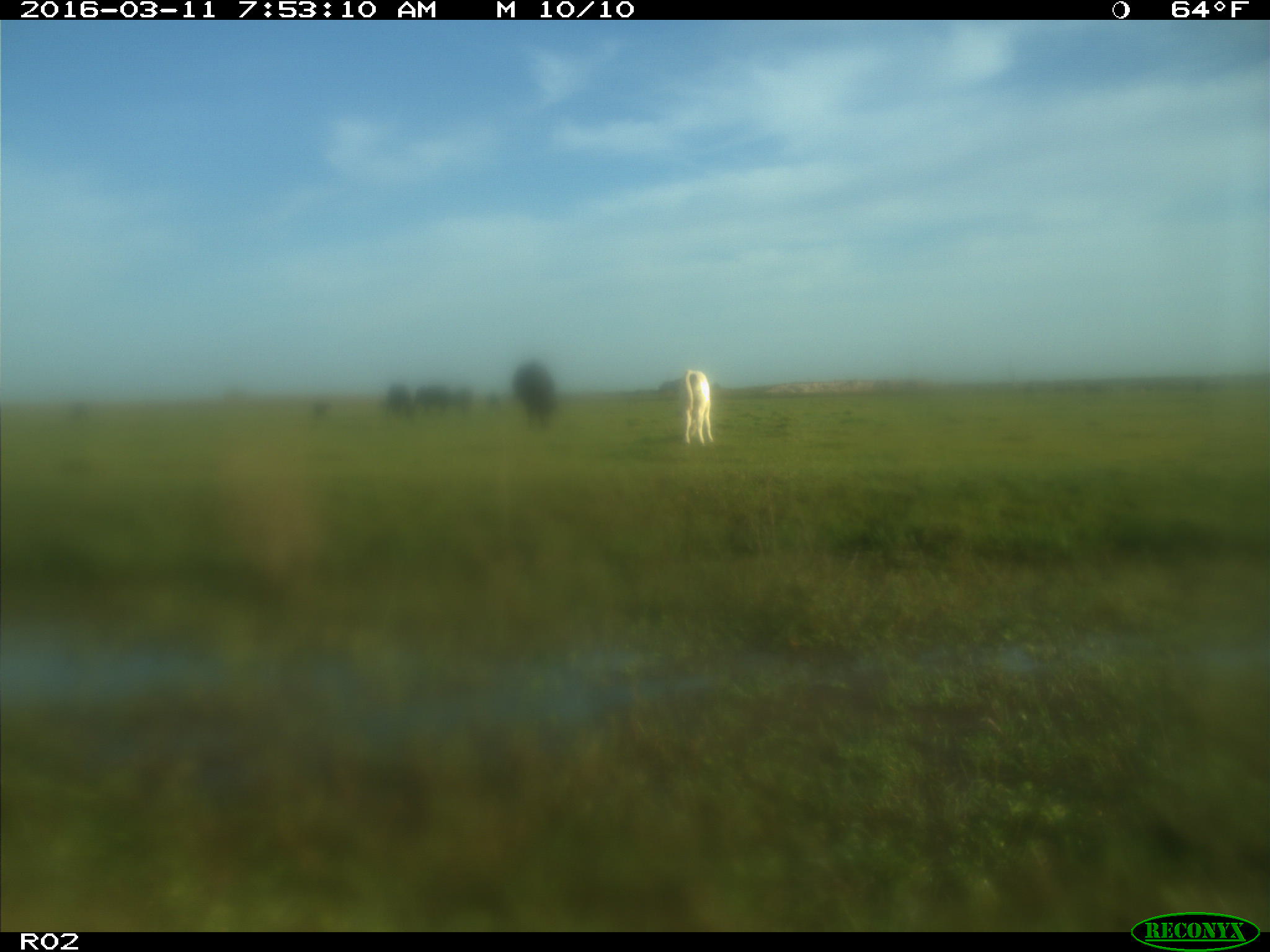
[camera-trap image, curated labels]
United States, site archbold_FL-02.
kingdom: Animalia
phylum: Chordata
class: Mammalia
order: Artiodactyla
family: Bovidae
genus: Bos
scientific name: Bos taurus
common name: domestic cow